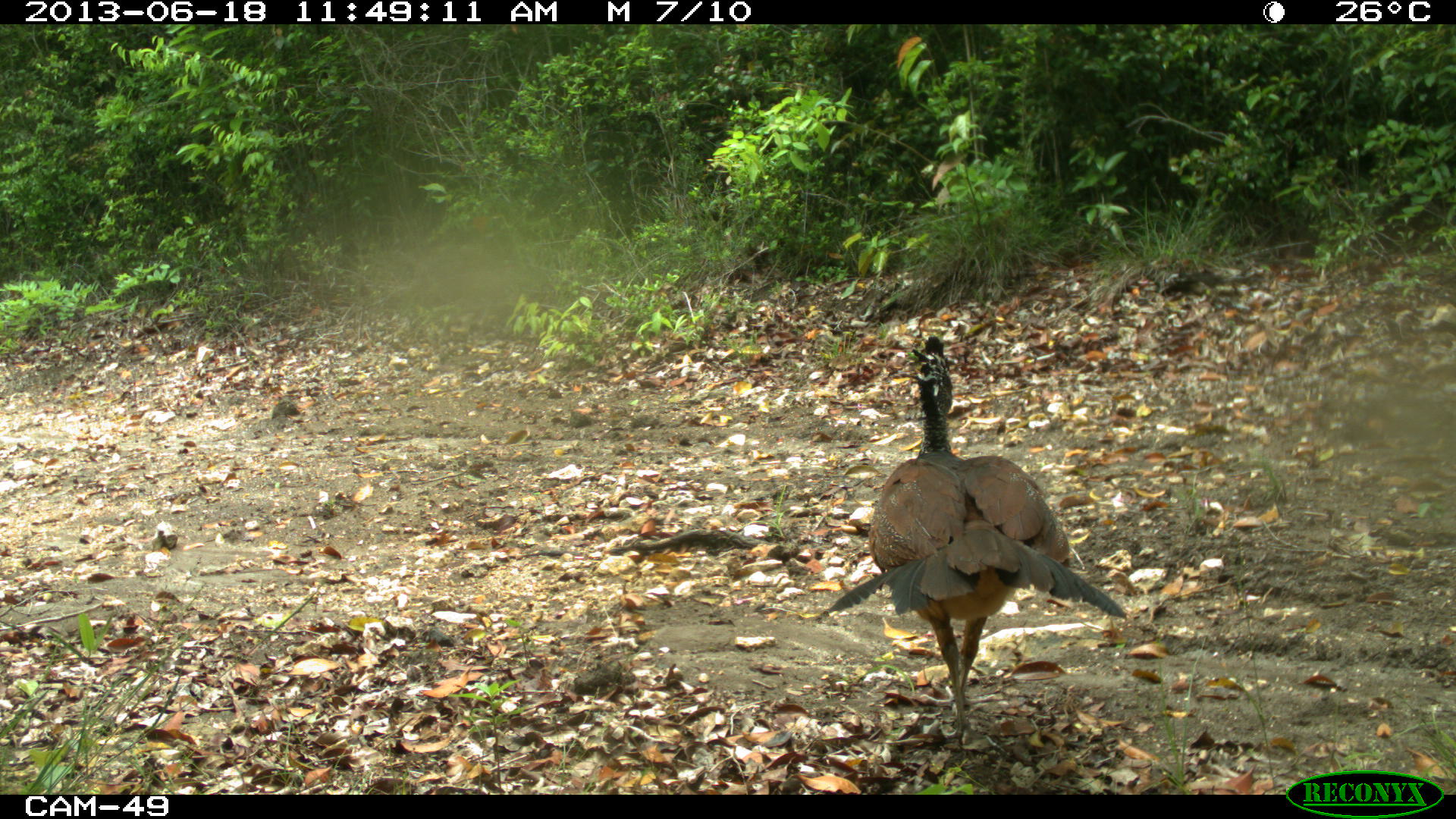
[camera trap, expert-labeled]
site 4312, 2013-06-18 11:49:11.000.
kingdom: Animalia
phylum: Chordata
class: Aves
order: Galliformes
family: Cracidae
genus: Crax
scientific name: Crax rubra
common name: great curassow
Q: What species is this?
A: Crax rubra (great curassow).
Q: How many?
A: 1.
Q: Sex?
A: Female.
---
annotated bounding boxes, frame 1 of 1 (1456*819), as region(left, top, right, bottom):
crax rubra: region(816, 334, 1129, 747)